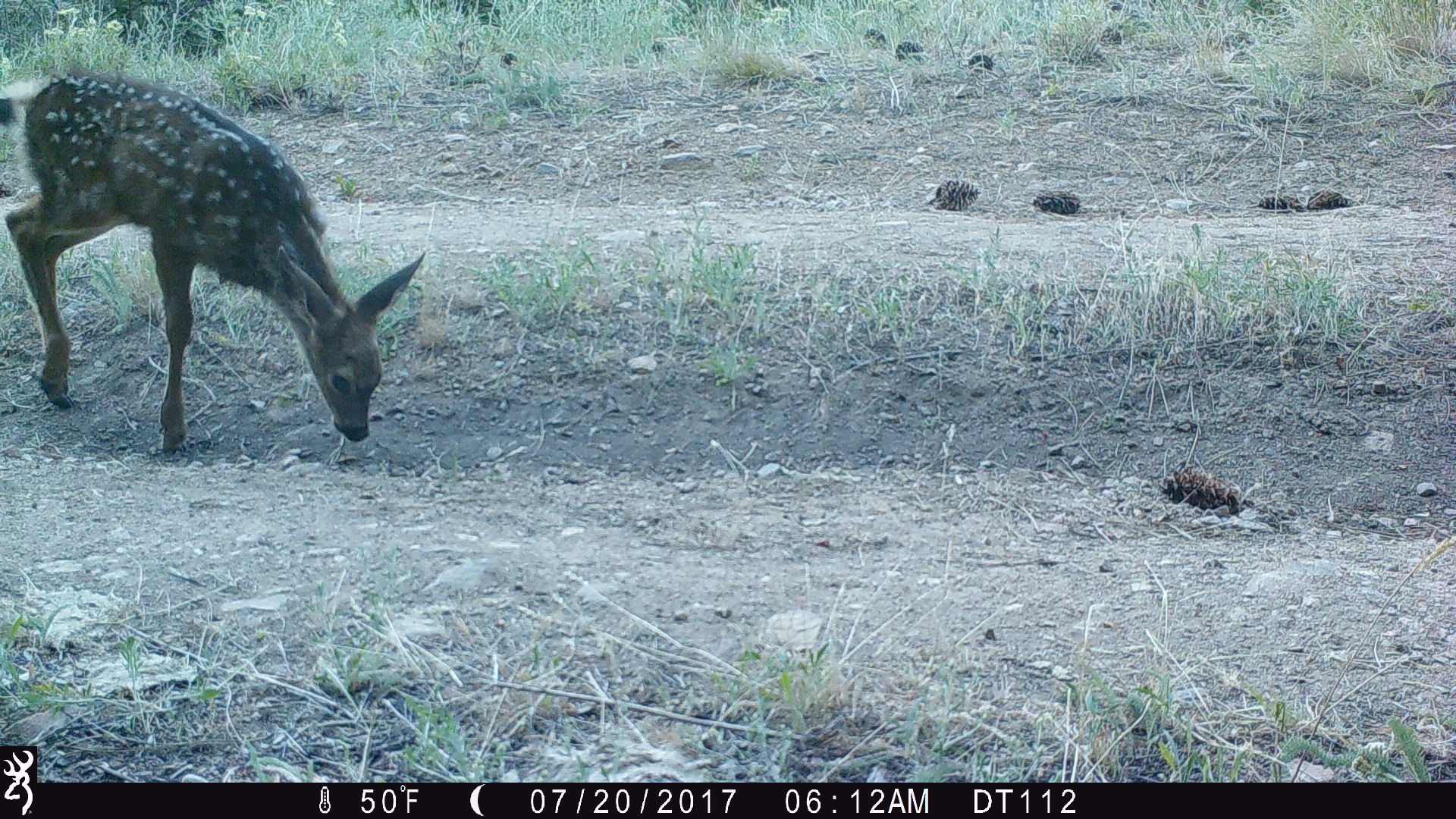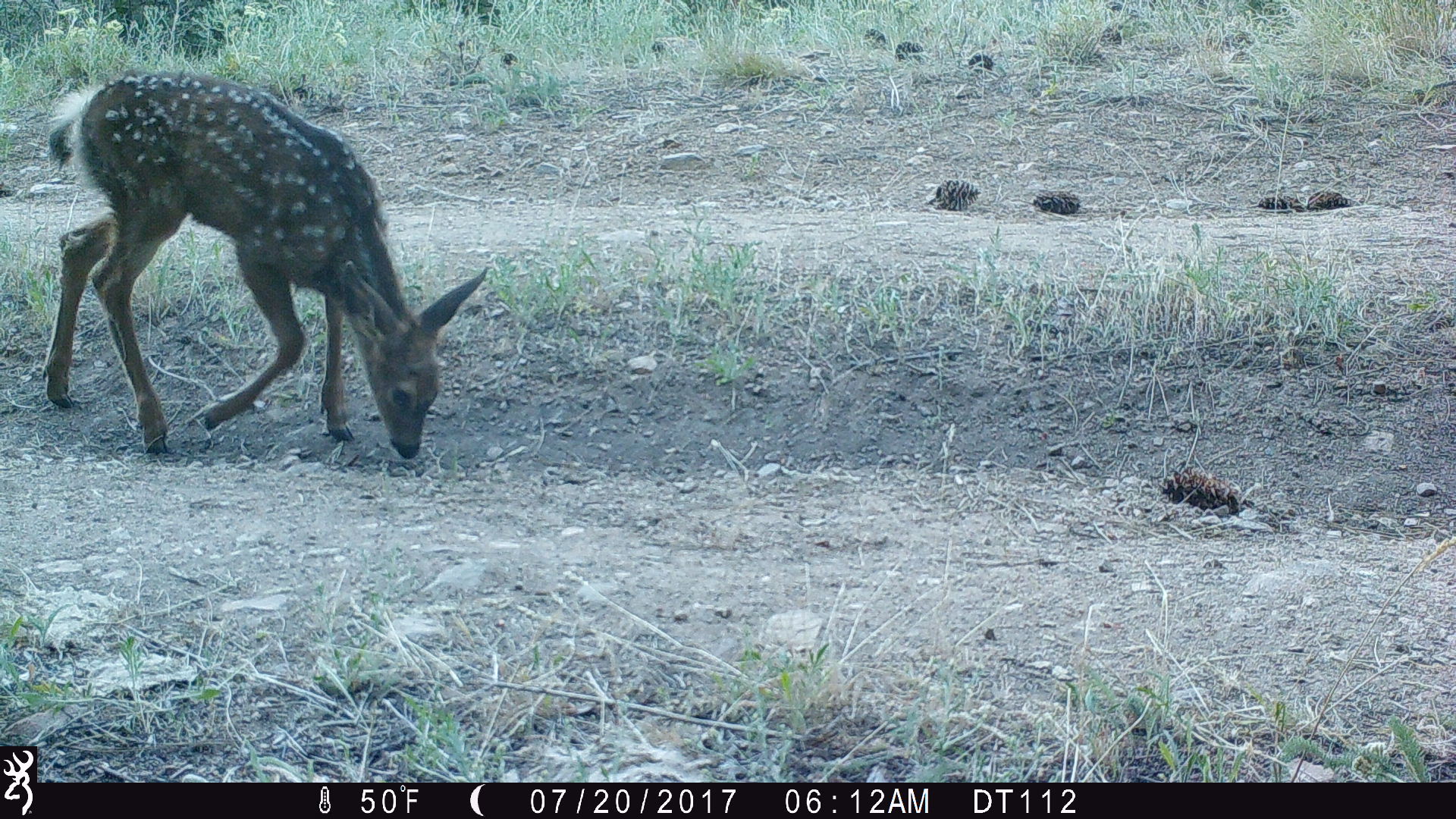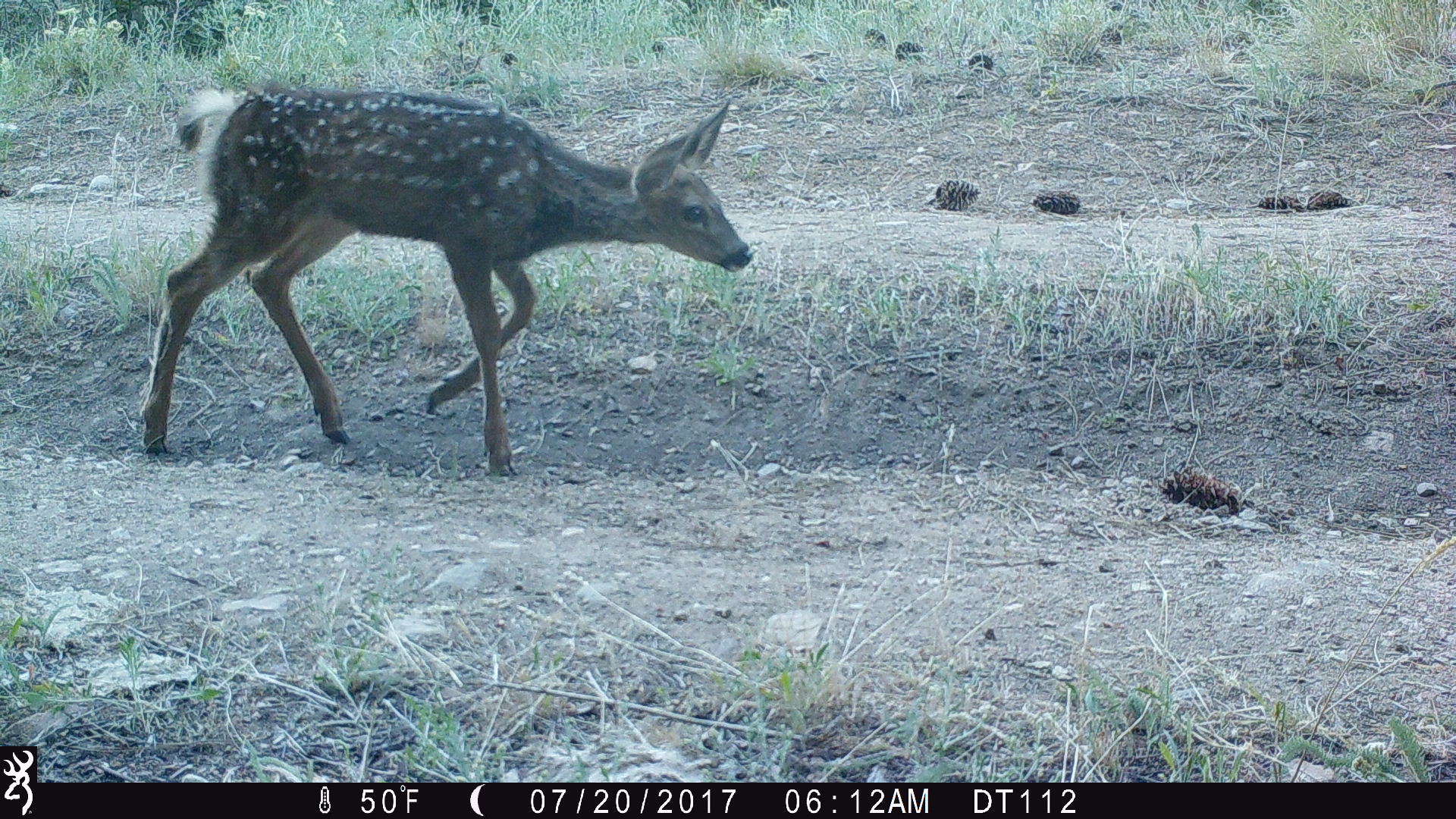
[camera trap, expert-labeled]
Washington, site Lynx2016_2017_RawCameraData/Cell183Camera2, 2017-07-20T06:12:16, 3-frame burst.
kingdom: Animalia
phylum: Chordata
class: Mammalia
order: Artiodactyla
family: Cervidae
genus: Odocoileus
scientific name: Odocoileus hemionus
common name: mule deer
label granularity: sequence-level